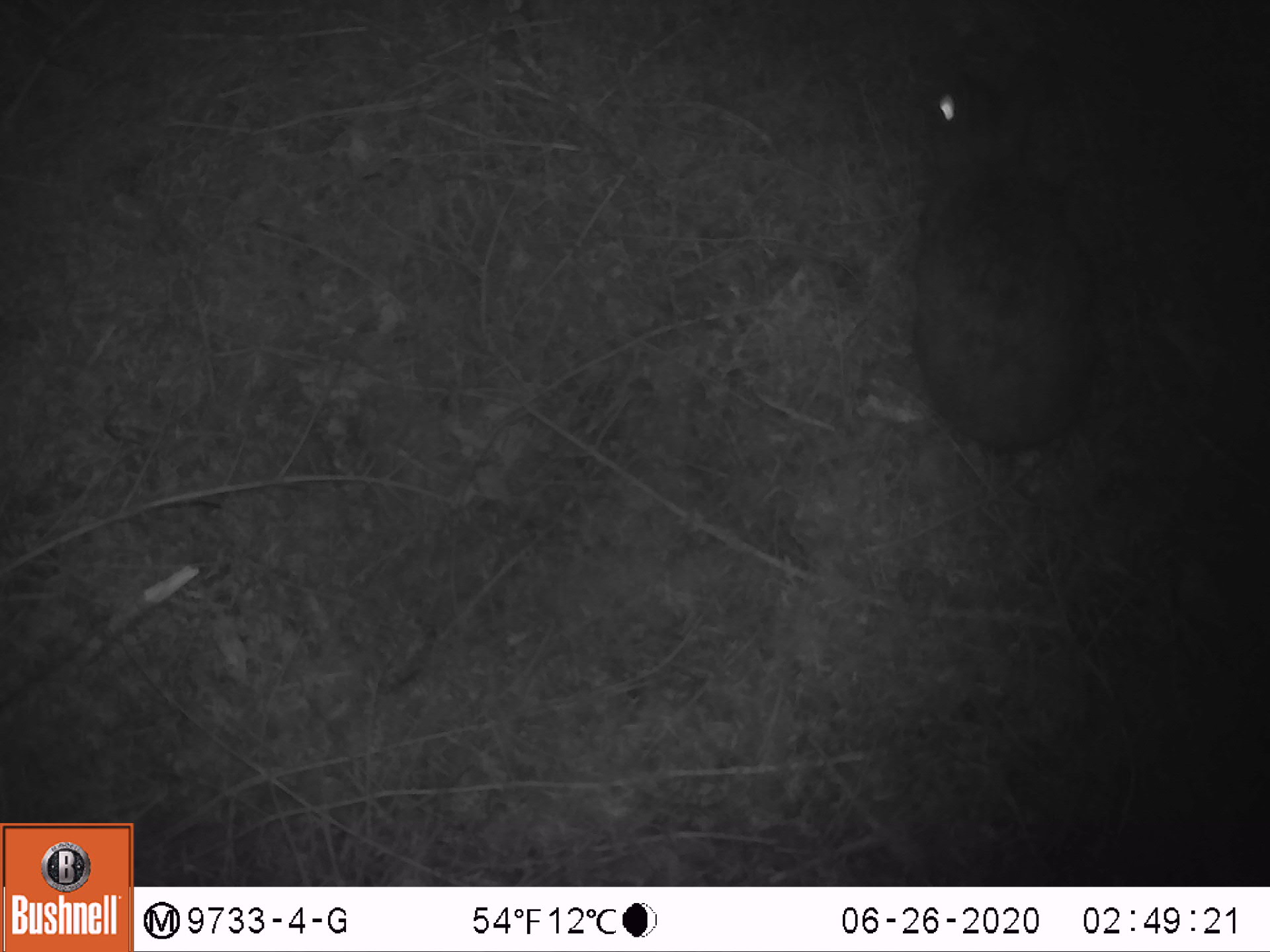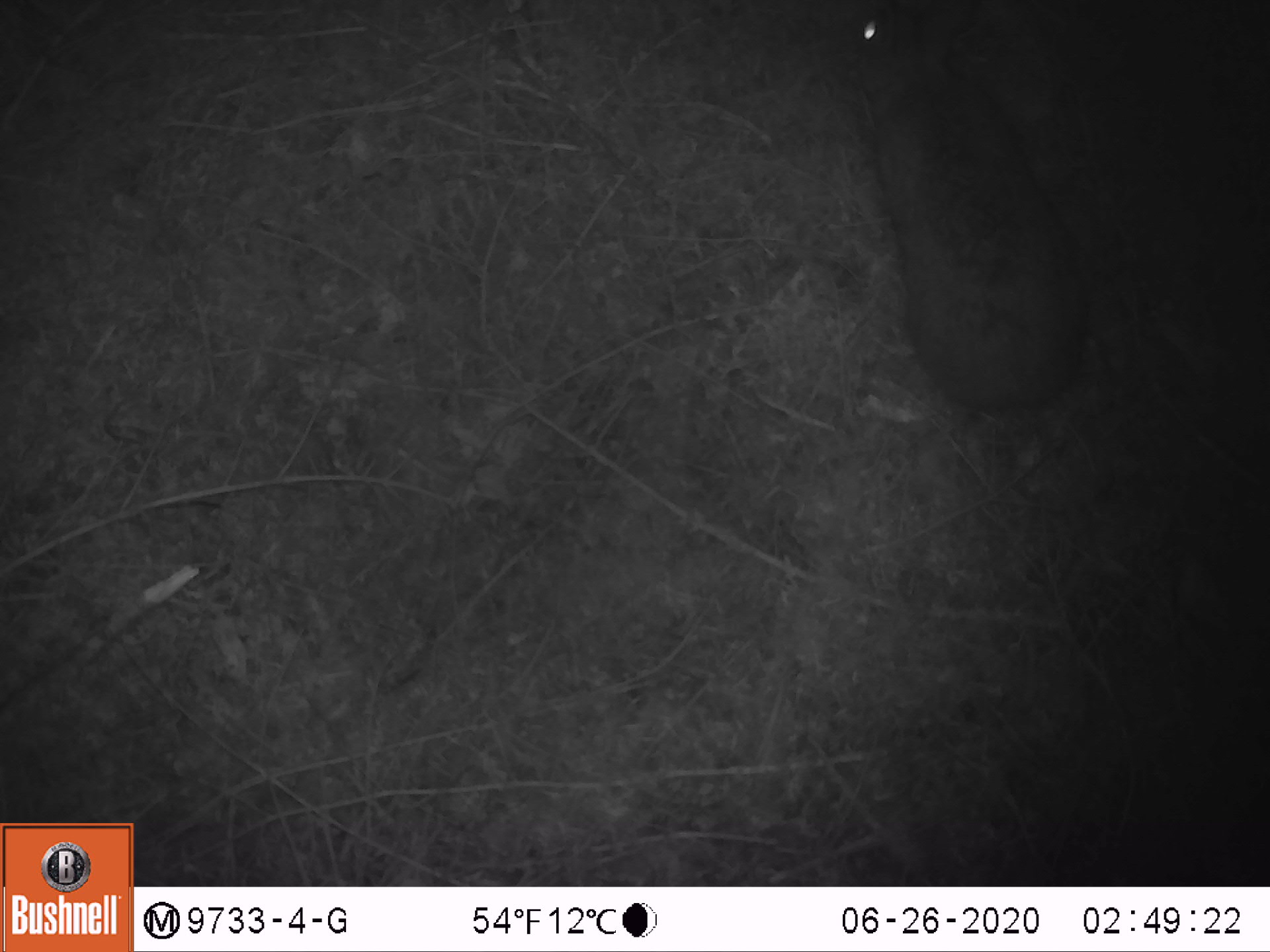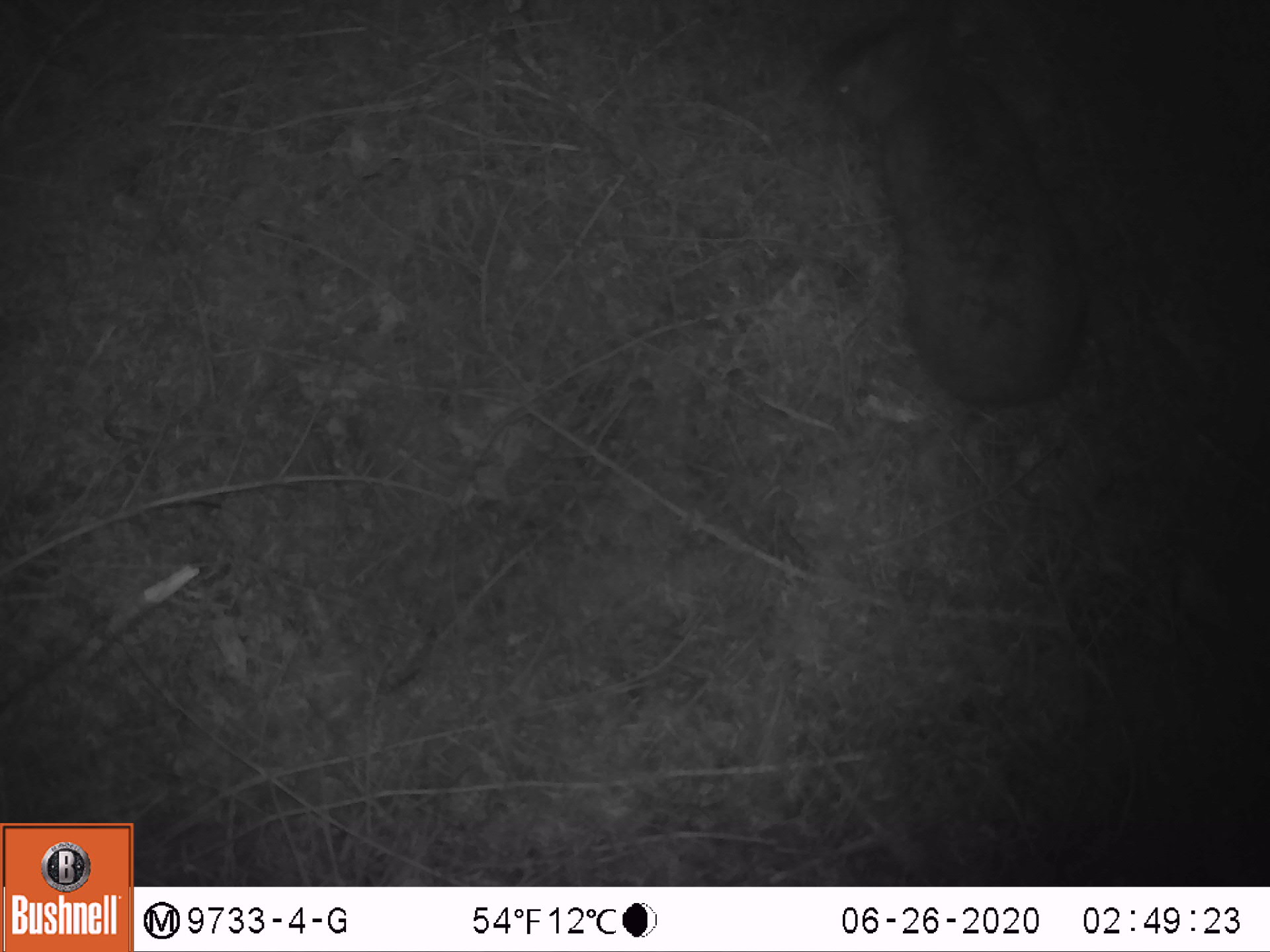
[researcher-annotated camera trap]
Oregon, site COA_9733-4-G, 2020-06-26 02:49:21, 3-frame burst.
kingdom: Animalia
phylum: Chordata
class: Mammalia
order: Lagomorpha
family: Leporidae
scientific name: Leporidae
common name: hares and rabbits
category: leporidae family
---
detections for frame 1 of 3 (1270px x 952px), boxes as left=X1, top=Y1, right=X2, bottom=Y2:
leporidae family: left=909, top=56, right=1102, bottom=443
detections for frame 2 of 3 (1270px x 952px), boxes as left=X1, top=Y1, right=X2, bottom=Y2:
leporidae family: left=836, top=0, right=1076, bottom=410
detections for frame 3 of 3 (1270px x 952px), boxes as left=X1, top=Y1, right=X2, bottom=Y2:
leporidae family: left=811, top=2, right=1104, bottom=408